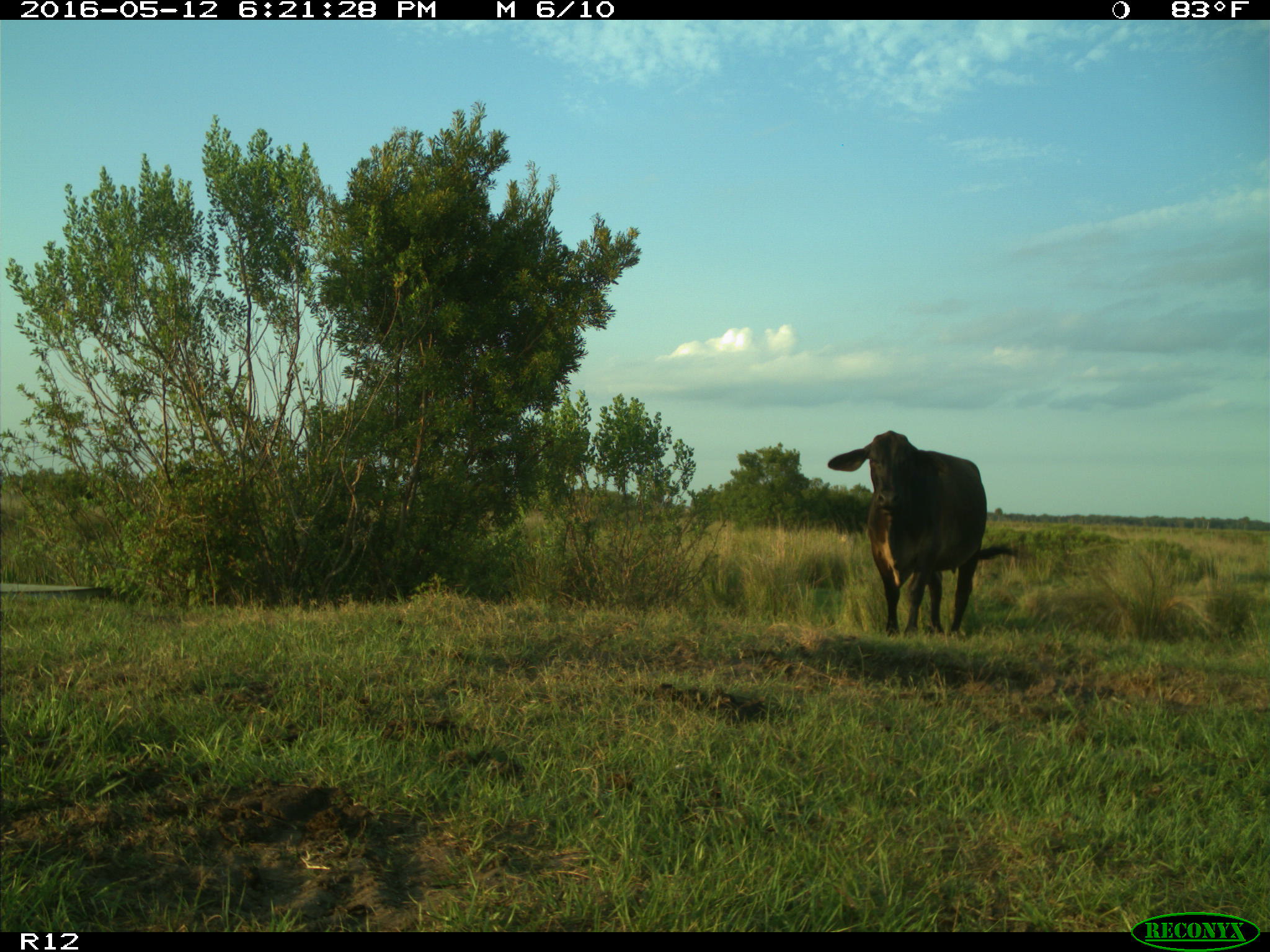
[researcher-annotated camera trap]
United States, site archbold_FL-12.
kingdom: Animalia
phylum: Chordata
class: Mammalia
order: Artiodactyla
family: Bovidae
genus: Bos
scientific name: Bos taurus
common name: domestic cow